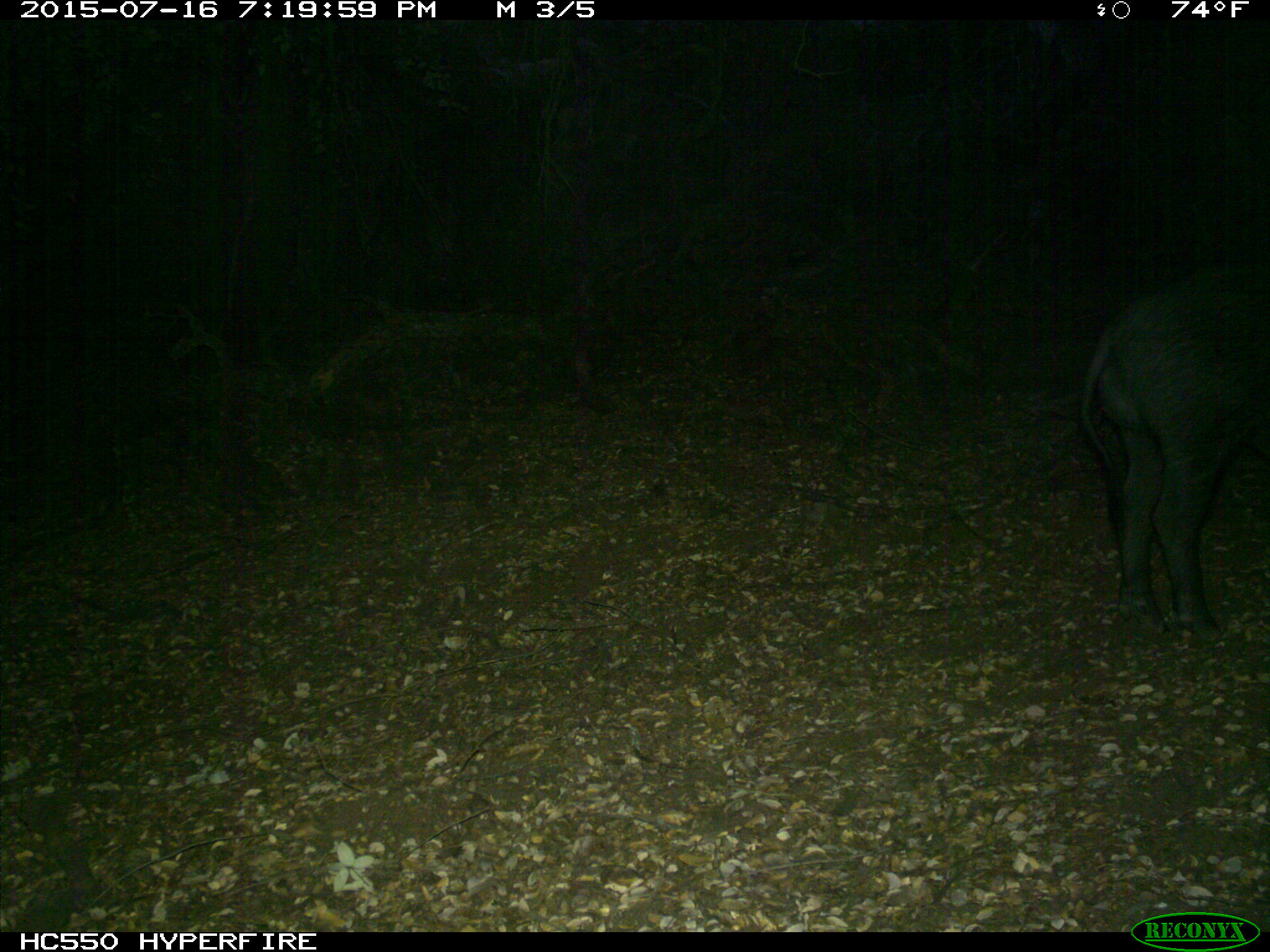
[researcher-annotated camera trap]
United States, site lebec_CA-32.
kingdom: Animalia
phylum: Chordata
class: Mammalia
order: Artiodactyla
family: Suidae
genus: Sus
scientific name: Sus scrofa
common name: wild boar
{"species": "Sus scrofa (wild boar)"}